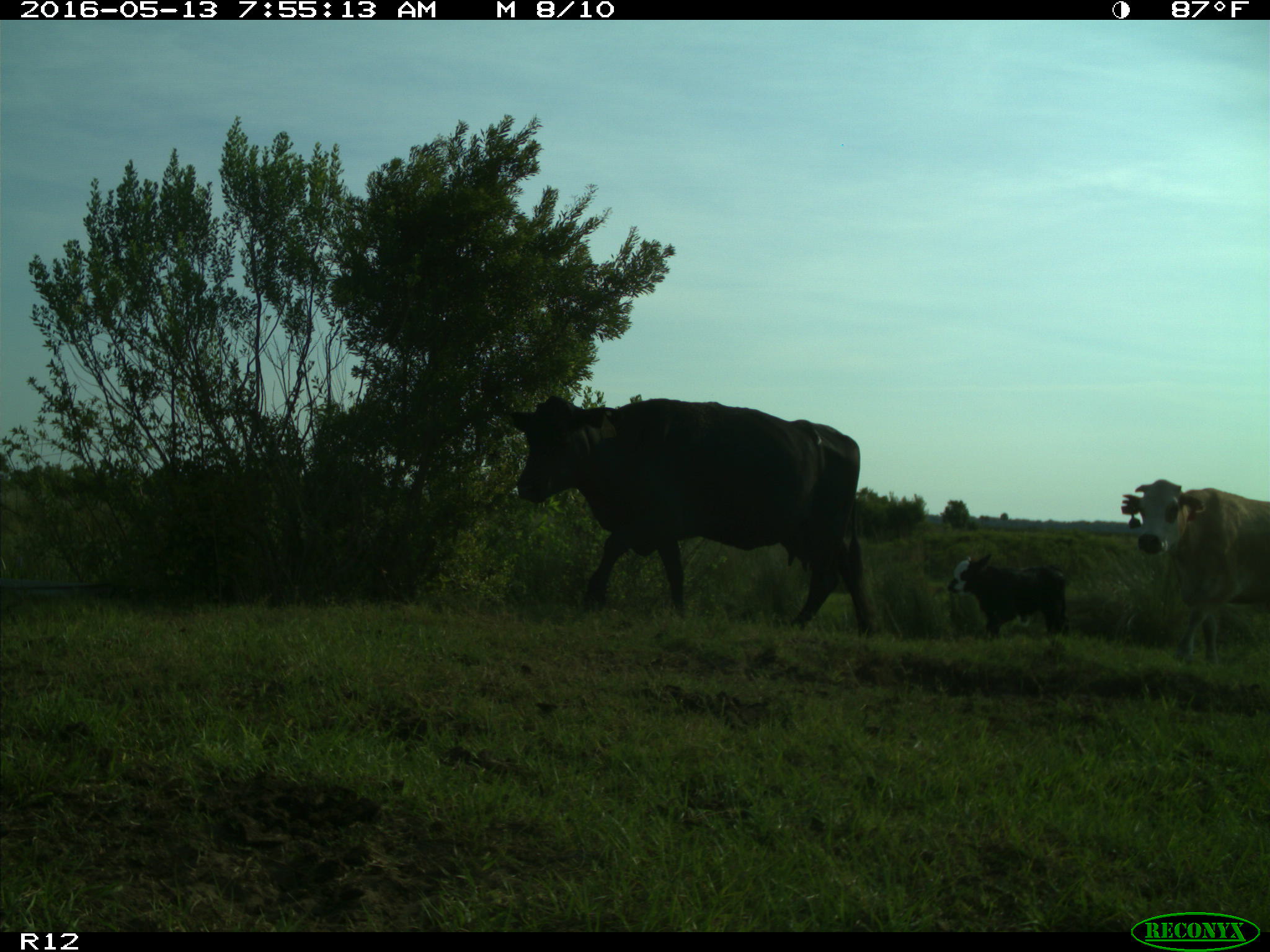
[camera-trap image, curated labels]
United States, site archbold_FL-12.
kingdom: Animalia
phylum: Chordata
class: Mammalia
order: Artiodactyla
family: Bovidae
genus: Bos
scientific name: Bos taurus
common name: domestic cow